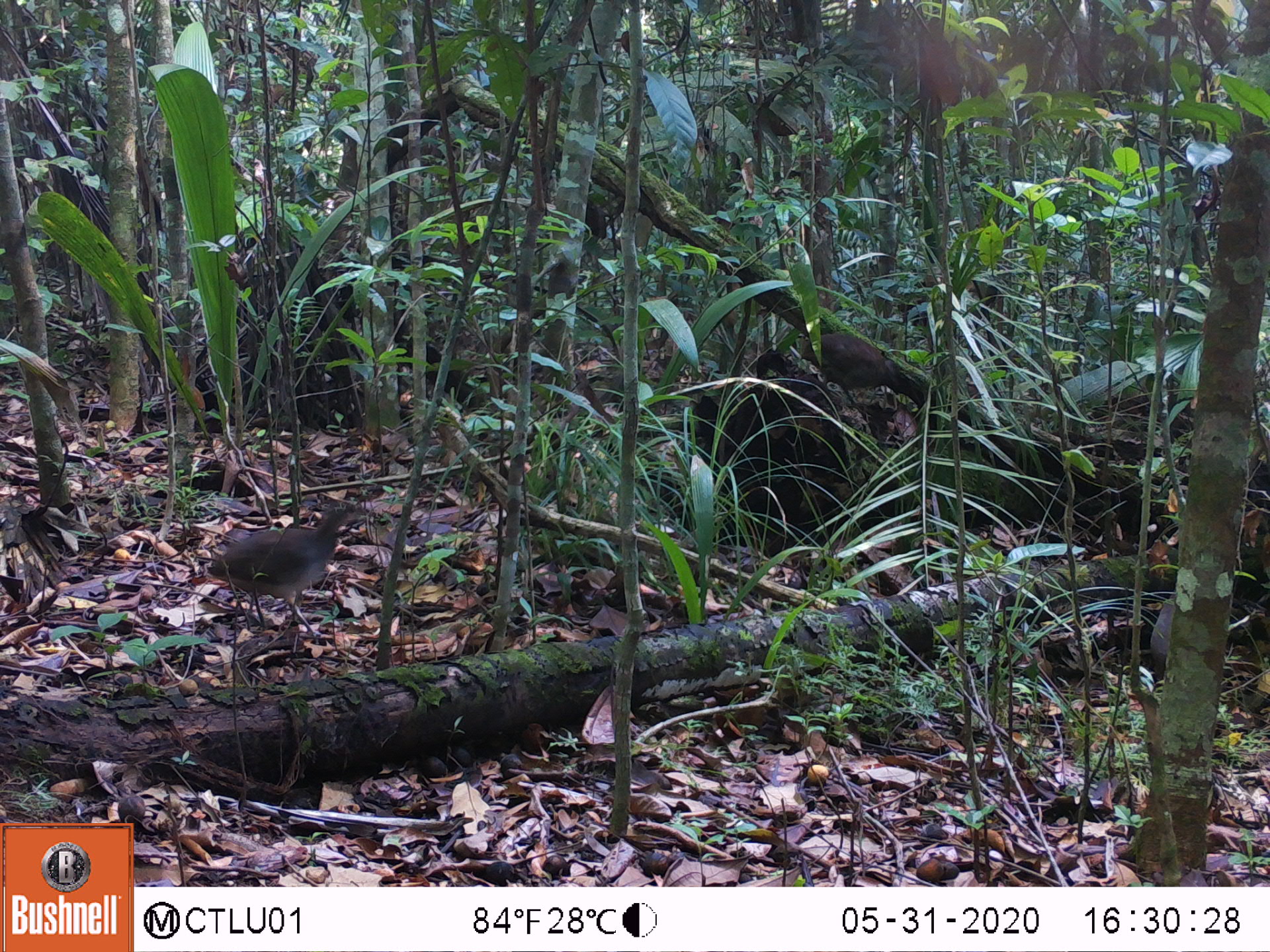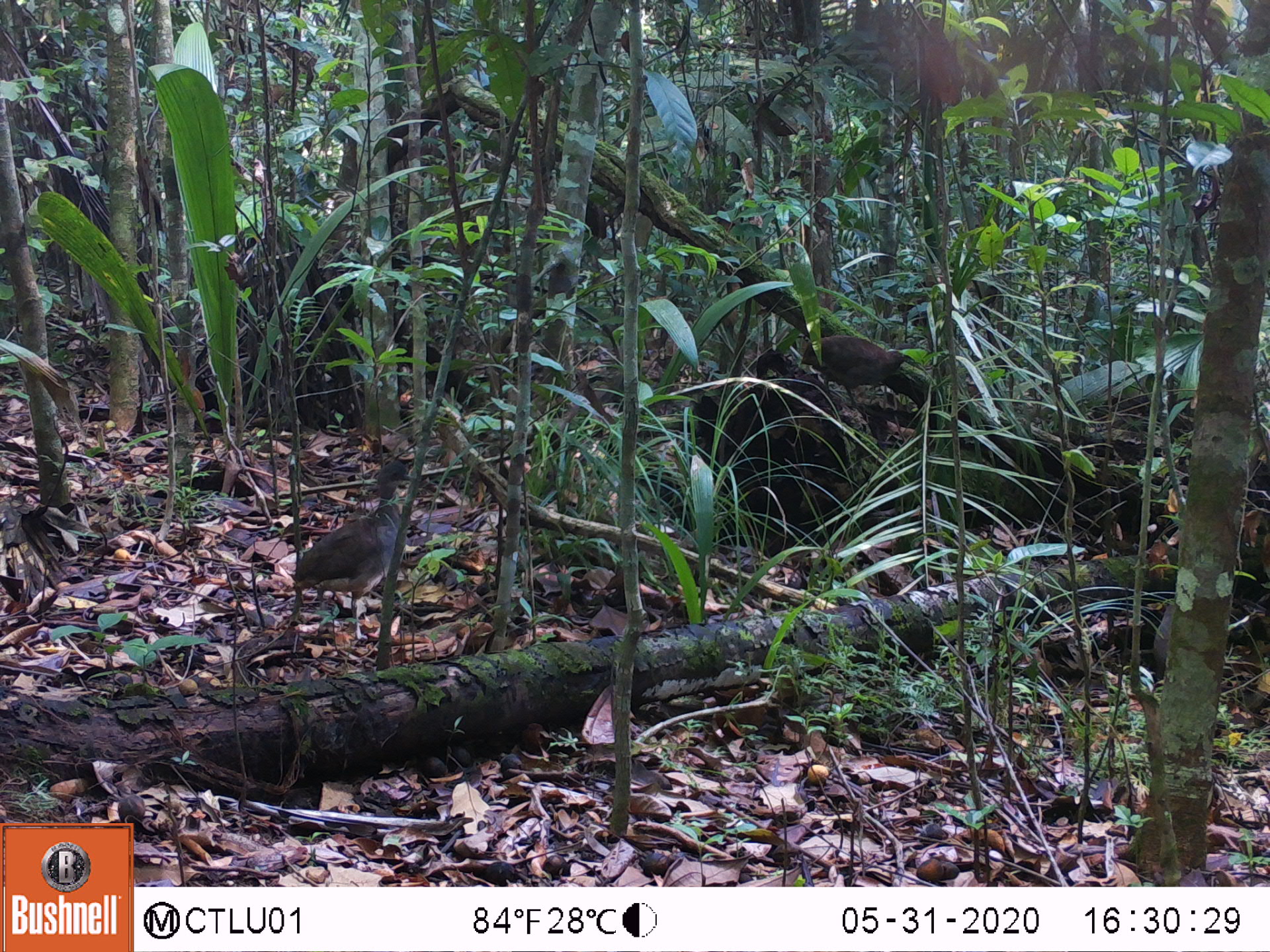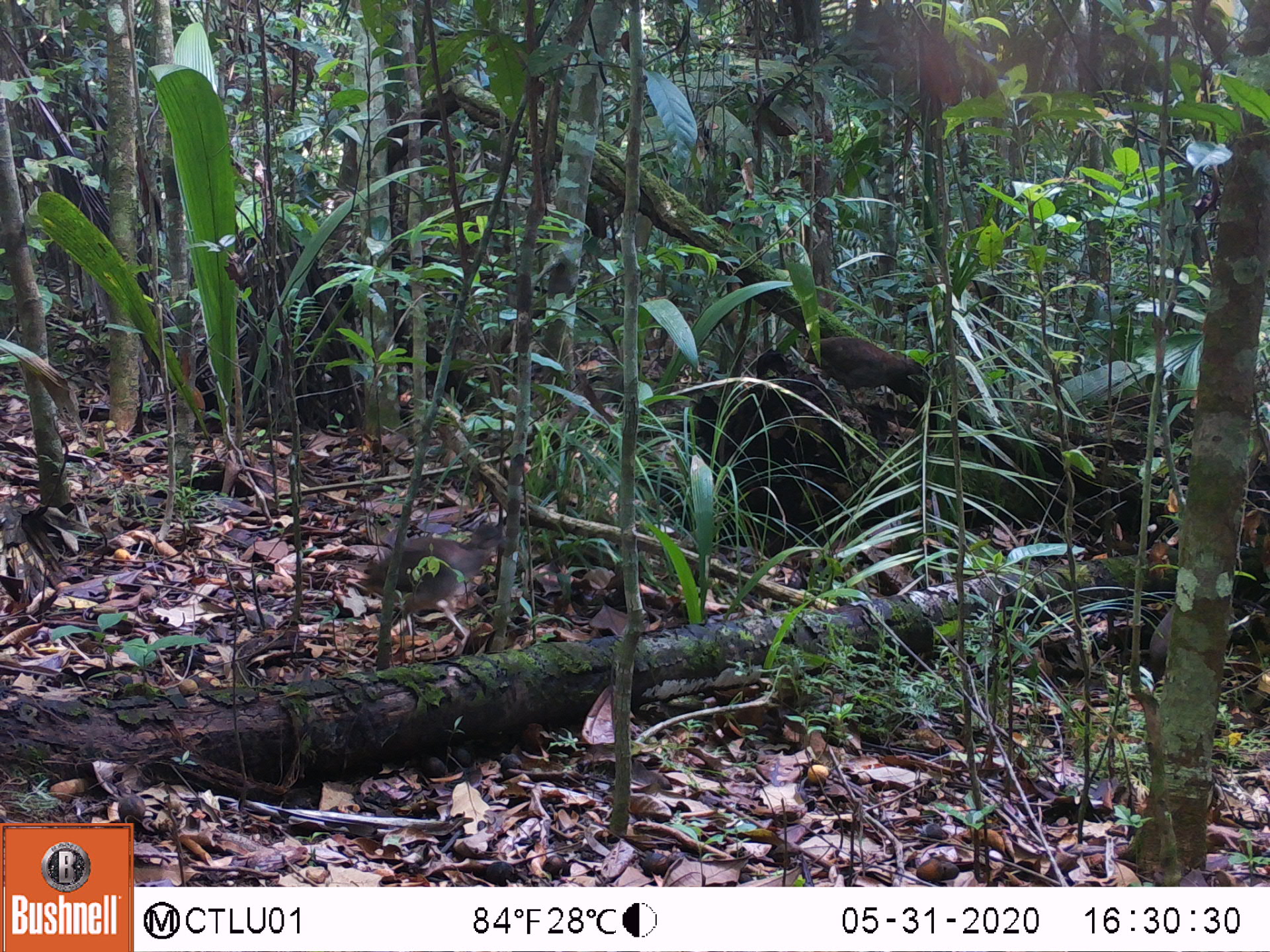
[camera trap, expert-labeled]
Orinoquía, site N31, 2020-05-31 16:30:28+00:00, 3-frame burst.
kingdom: Animalia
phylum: Chordata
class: Aves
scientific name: Aves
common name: bird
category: unknown bird